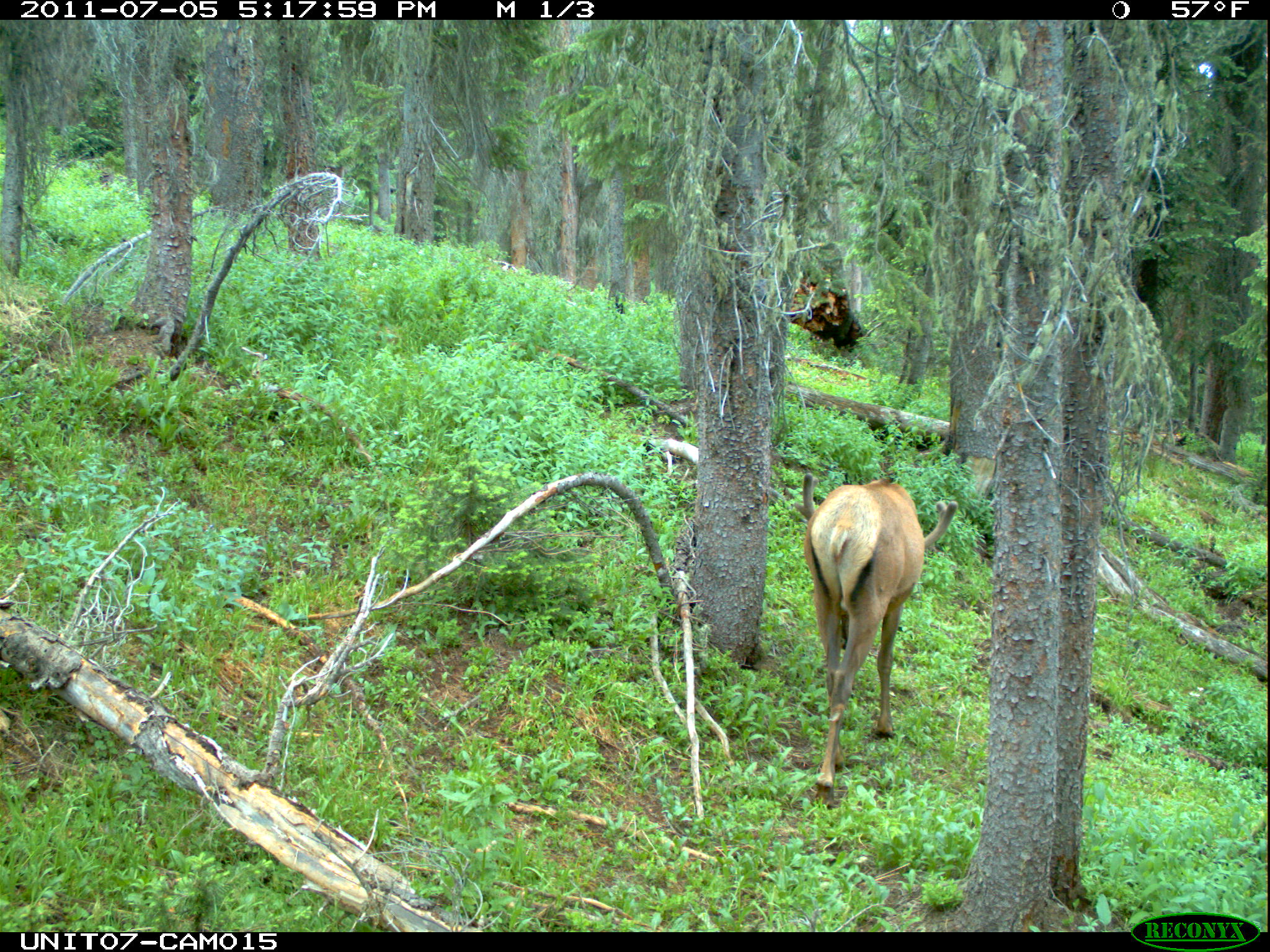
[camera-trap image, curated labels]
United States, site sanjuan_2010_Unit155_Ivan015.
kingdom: Animalia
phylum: Chordata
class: Mammalia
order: Artiodactyla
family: Cervidae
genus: Cervus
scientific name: Cervus elaphus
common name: red deer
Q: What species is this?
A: Cervus elaphus (red deer).